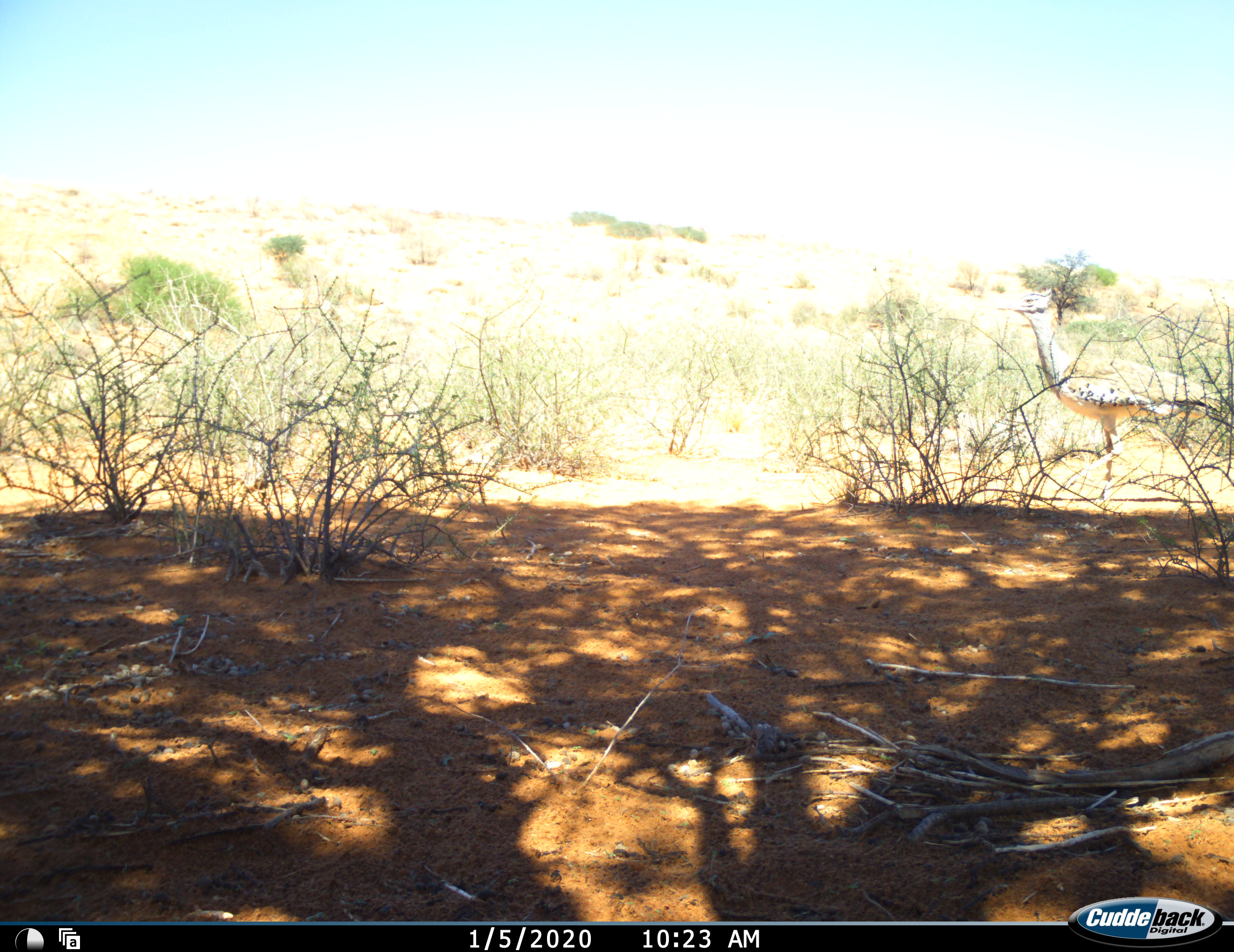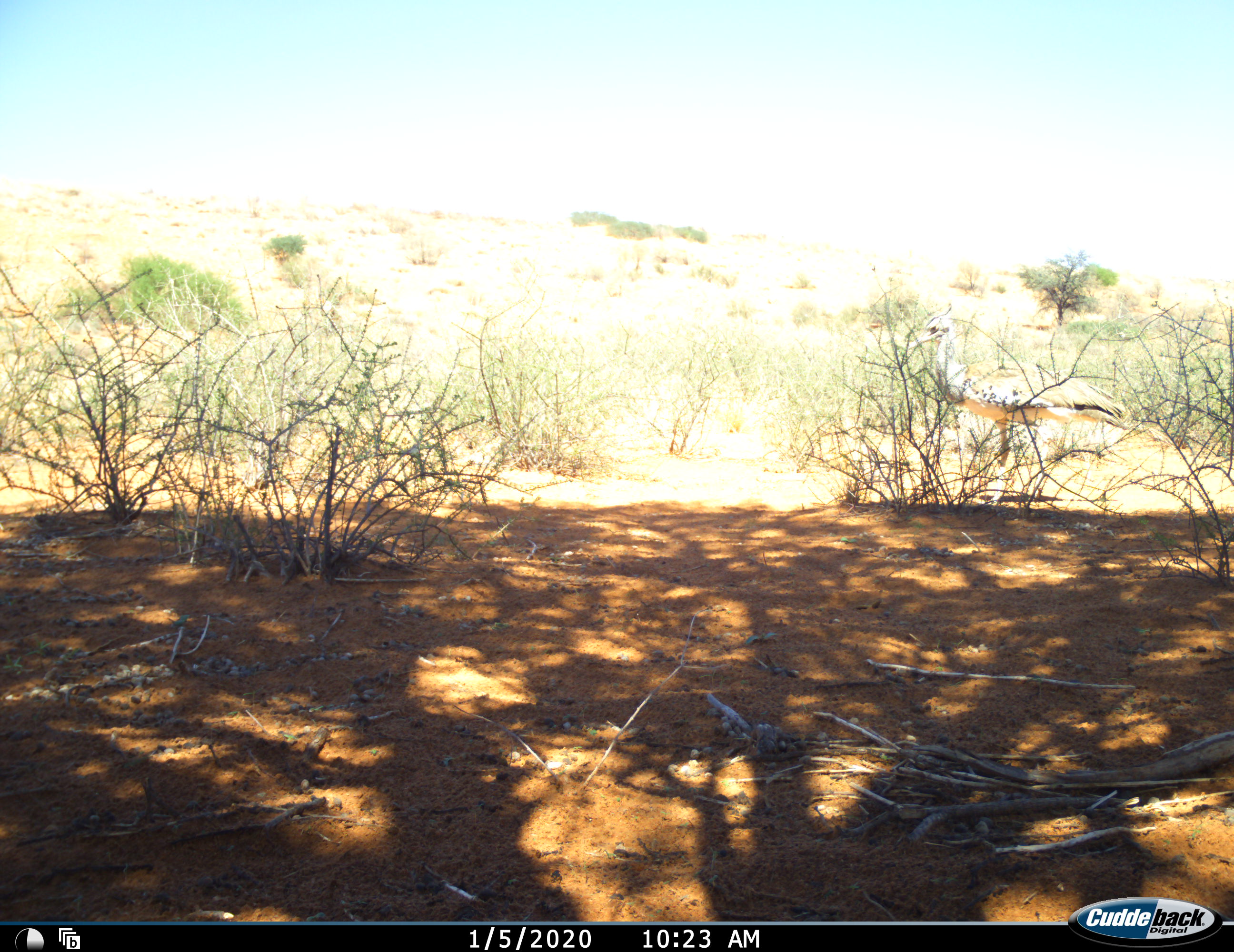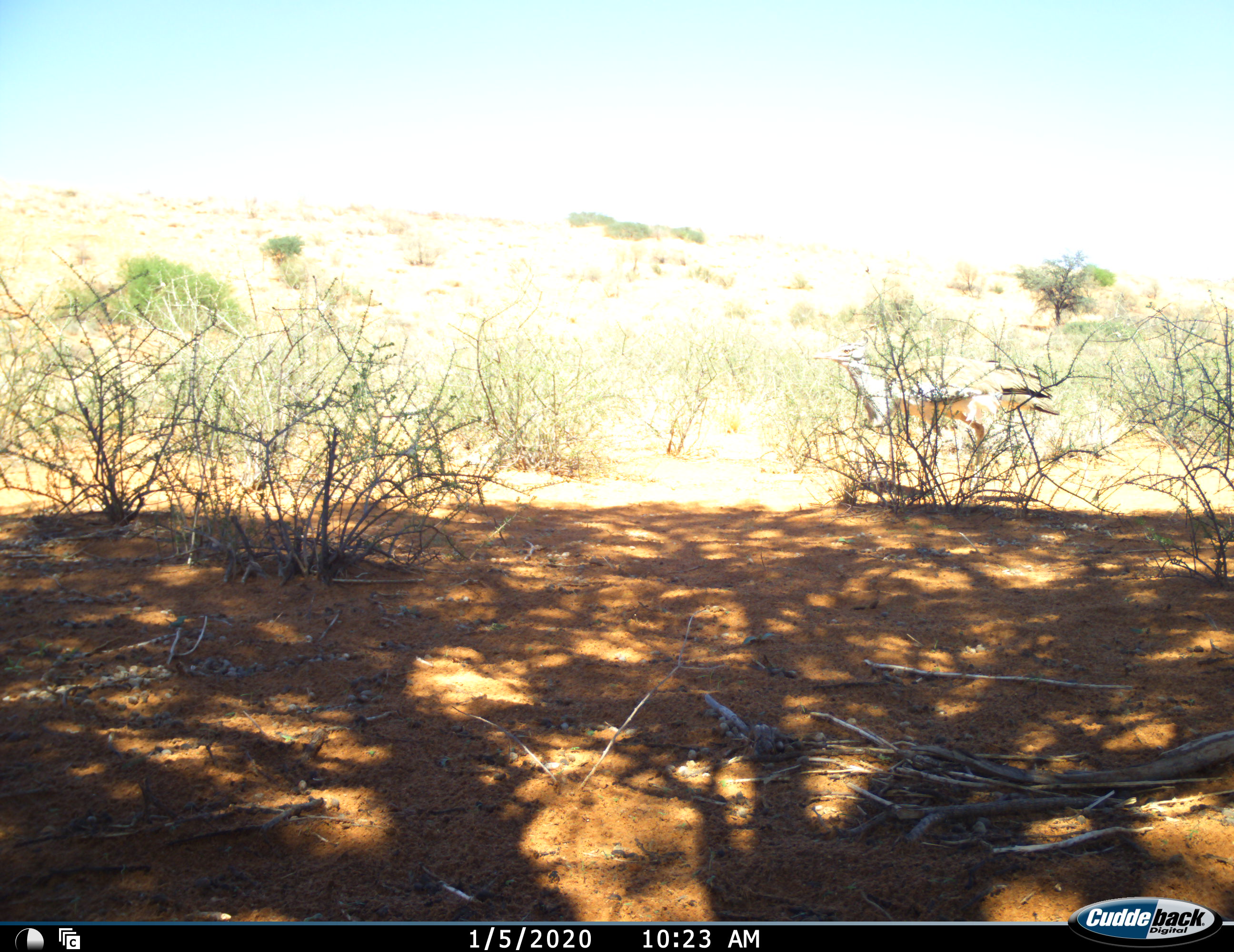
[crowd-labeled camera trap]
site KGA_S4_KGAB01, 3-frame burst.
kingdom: Animalia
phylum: Chordata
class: Aves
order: Otidiformes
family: Otididae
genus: Ardeotis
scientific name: Ardeotis kori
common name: kori bustard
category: bustardkori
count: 1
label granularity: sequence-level